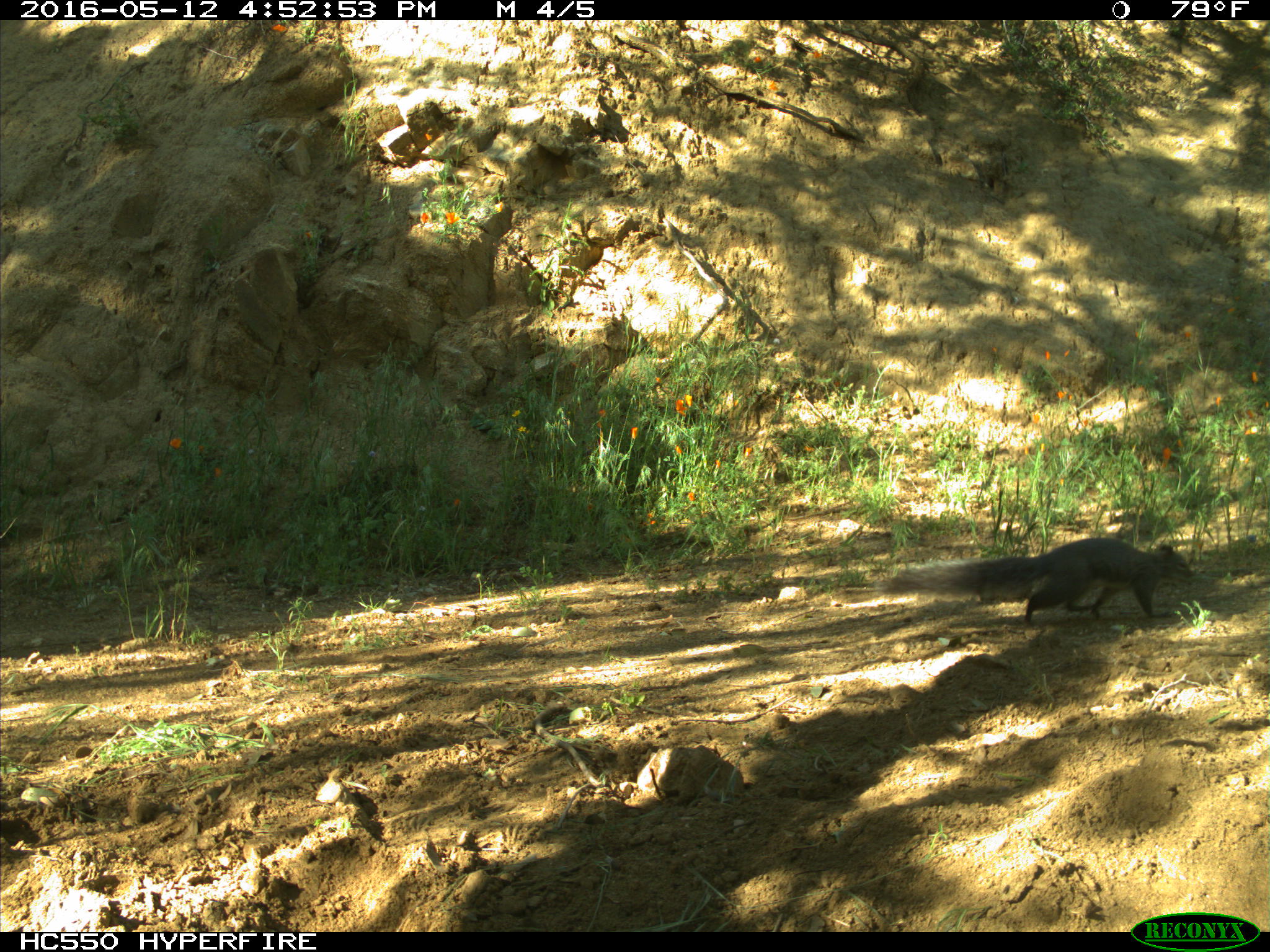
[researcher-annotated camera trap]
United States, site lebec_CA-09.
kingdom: Animalia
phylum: Chordata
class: Mammalia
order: Rodentia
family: Sciuridae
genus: Sciurus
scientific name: Sciurus carolinensis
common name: eastern gray squirrel